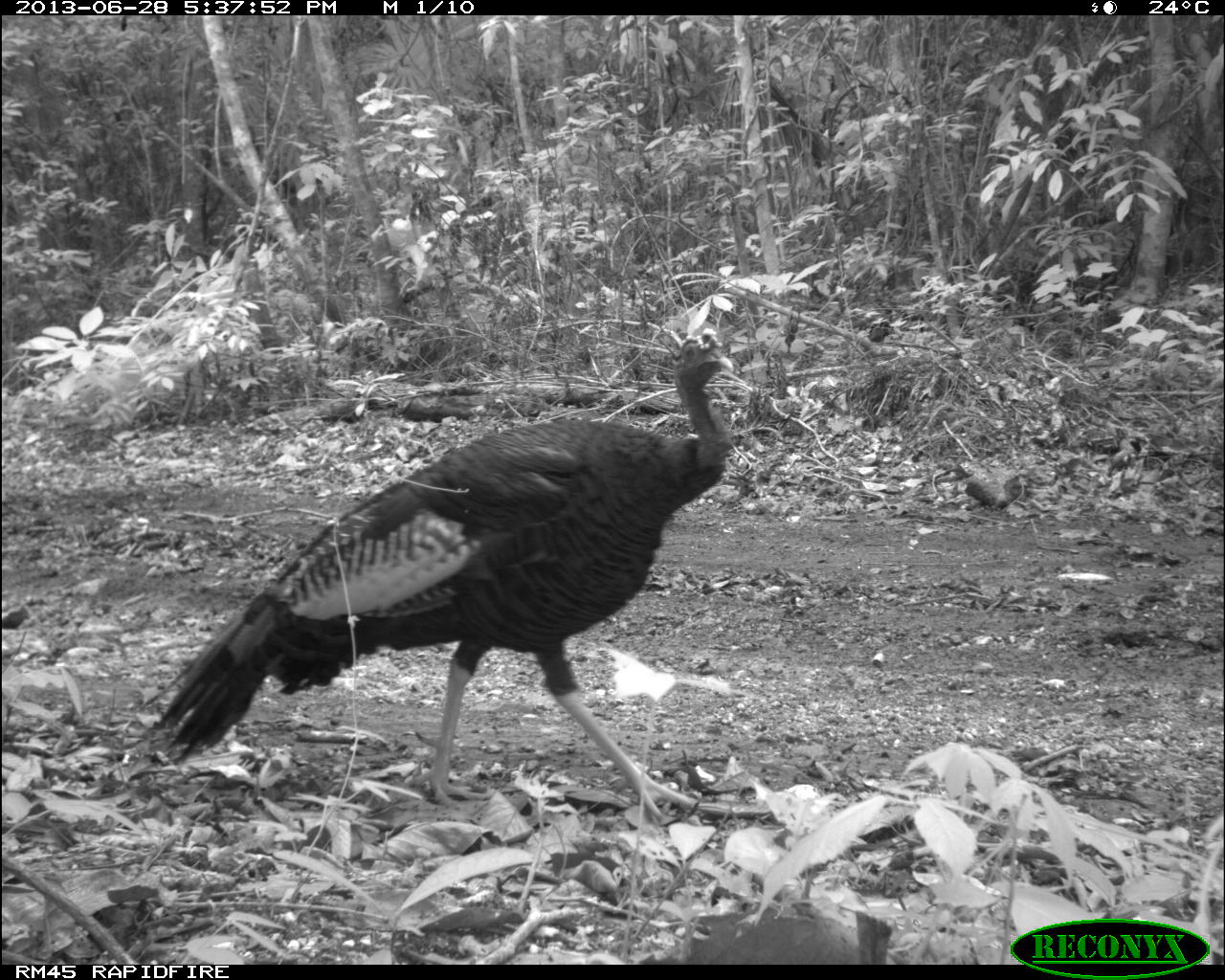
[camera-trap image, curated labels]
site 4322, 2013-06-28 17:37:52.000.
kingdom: Animalia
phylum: Chordata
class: Aves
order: Galliformes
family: Phasianidae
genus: Meleagris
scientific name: Meleagris ocellata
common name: ocellated turkey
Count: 1.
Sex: male.